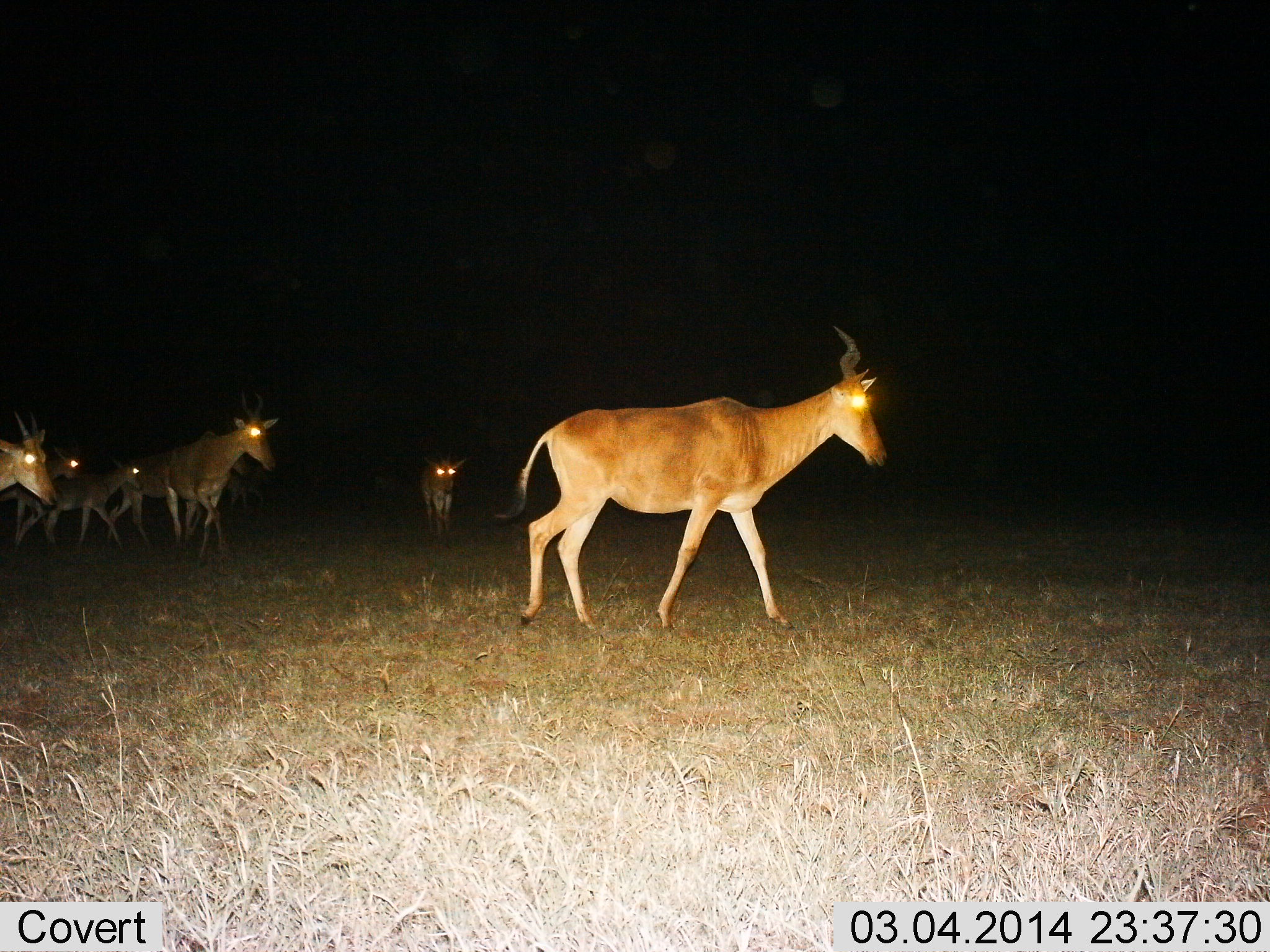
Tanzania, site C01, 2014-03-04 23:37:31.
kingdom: Animalia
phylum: Chordata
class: Mammalia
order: Artiodactyla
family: Bovidae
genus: Alcelaphus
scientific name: Alcelaphus buselaphus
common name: hartebeest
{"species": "hartebeest (Alcelaphus buselaphus)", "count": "6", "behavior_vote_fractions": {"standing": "30%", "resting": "0%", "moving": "80%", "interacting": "0%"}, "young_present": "40%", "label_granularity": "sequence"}